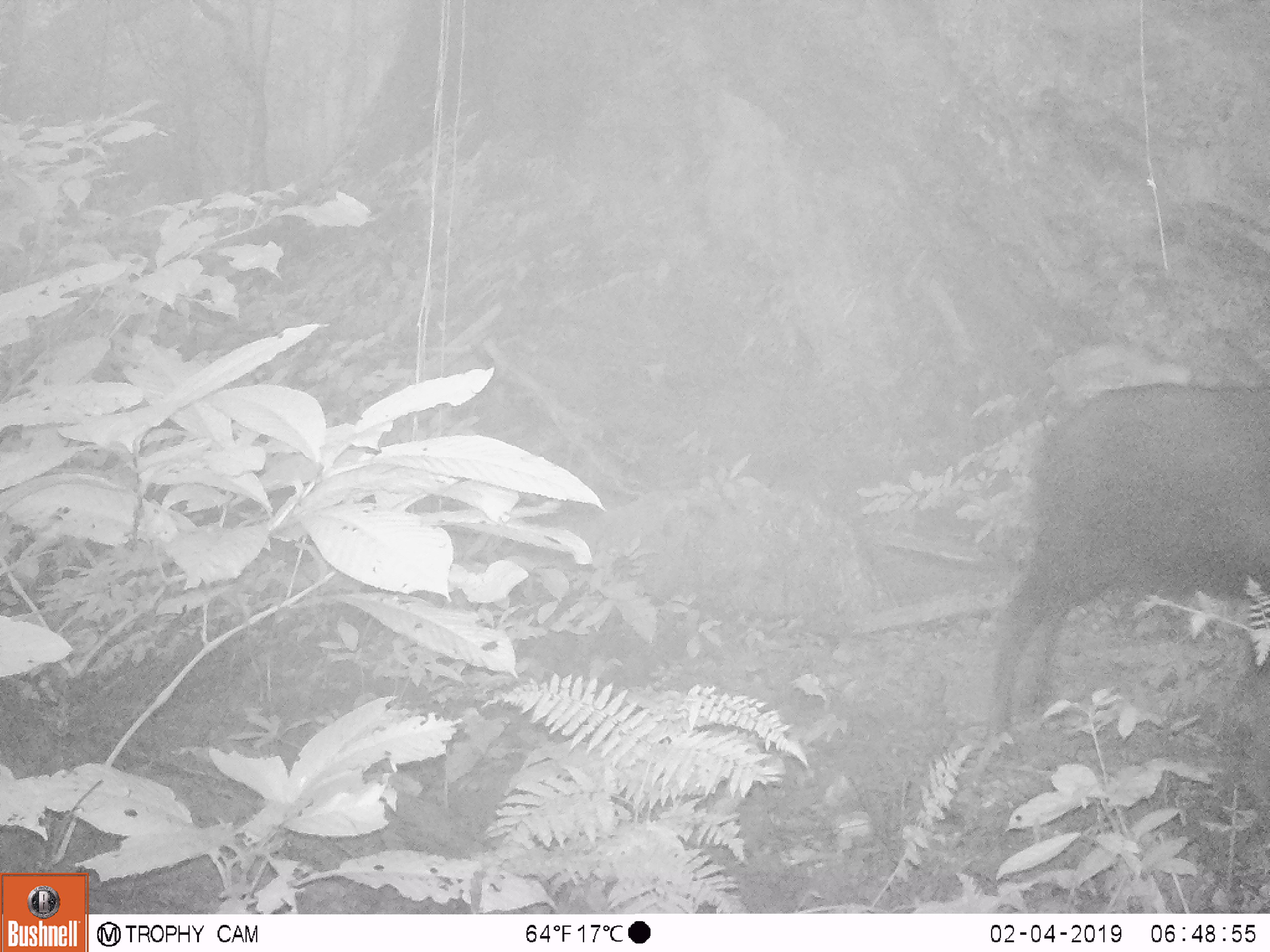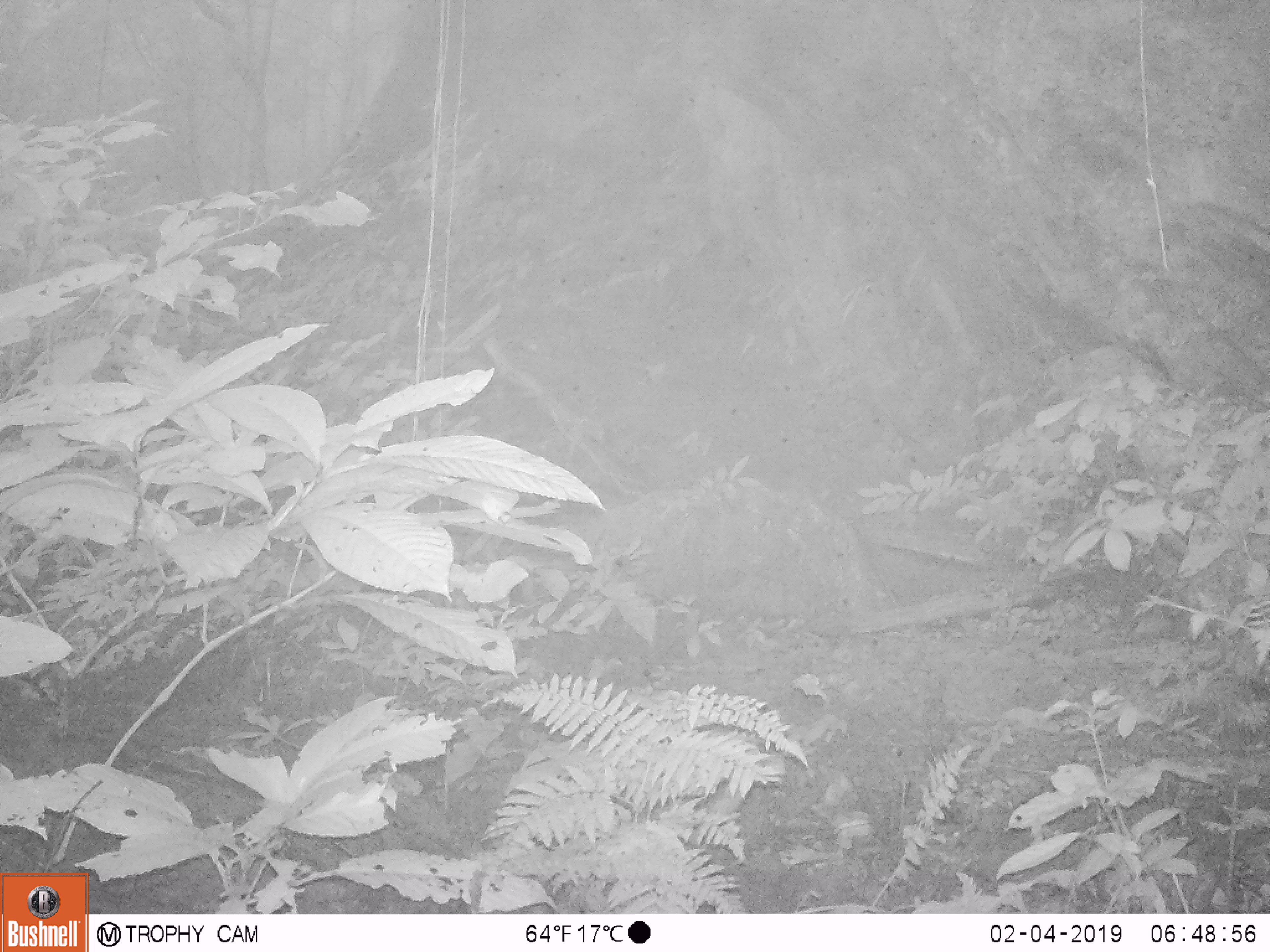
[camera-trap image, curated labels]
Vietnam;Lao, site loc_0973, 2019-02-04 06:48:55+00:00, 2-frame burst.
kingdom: Animalia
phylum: Chordata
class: Mammalia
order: Artiodactyla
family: Bovidae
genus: Capricornis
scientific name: Capricornis sumatraensis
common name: chinese serow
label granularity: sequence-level